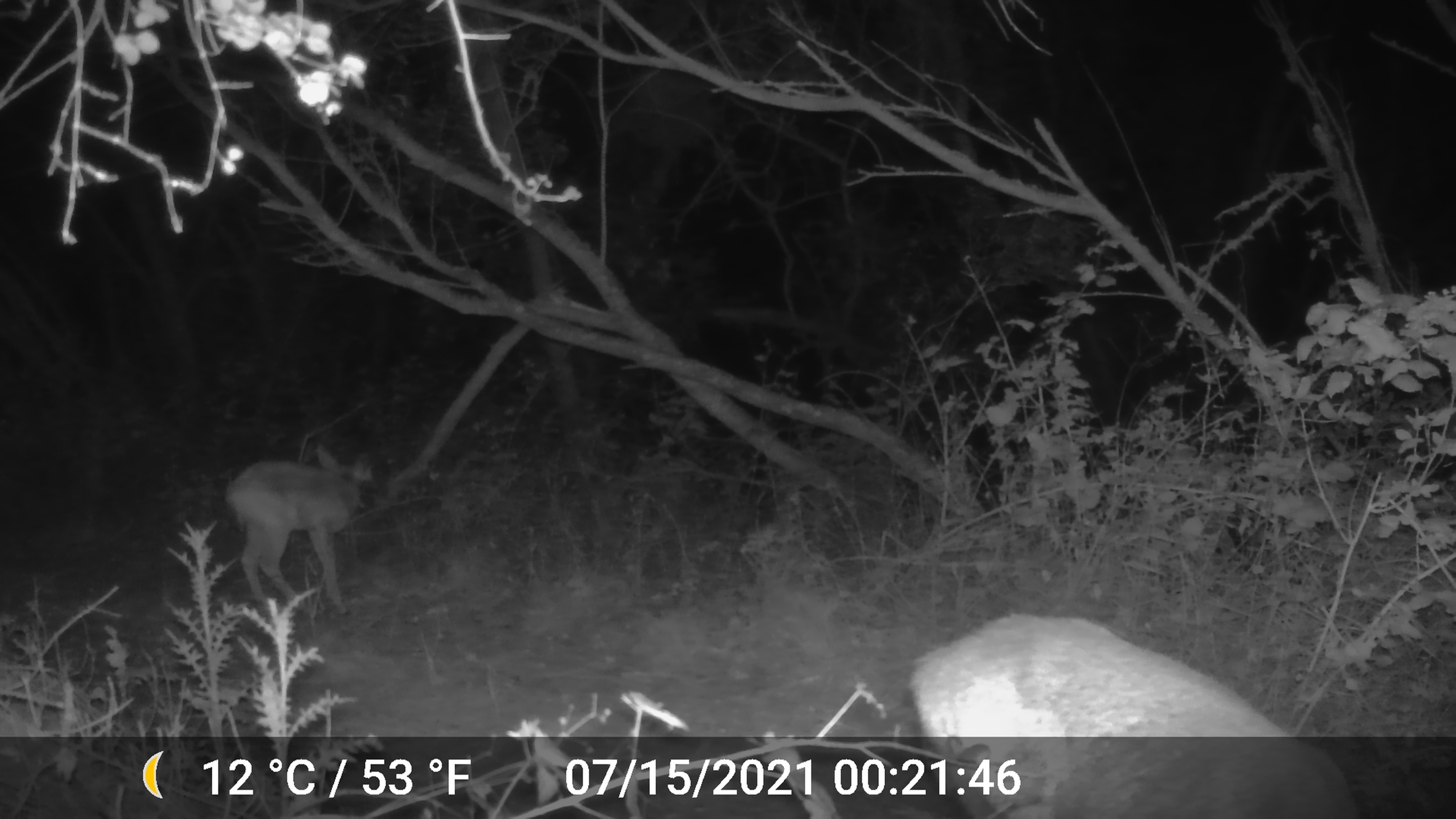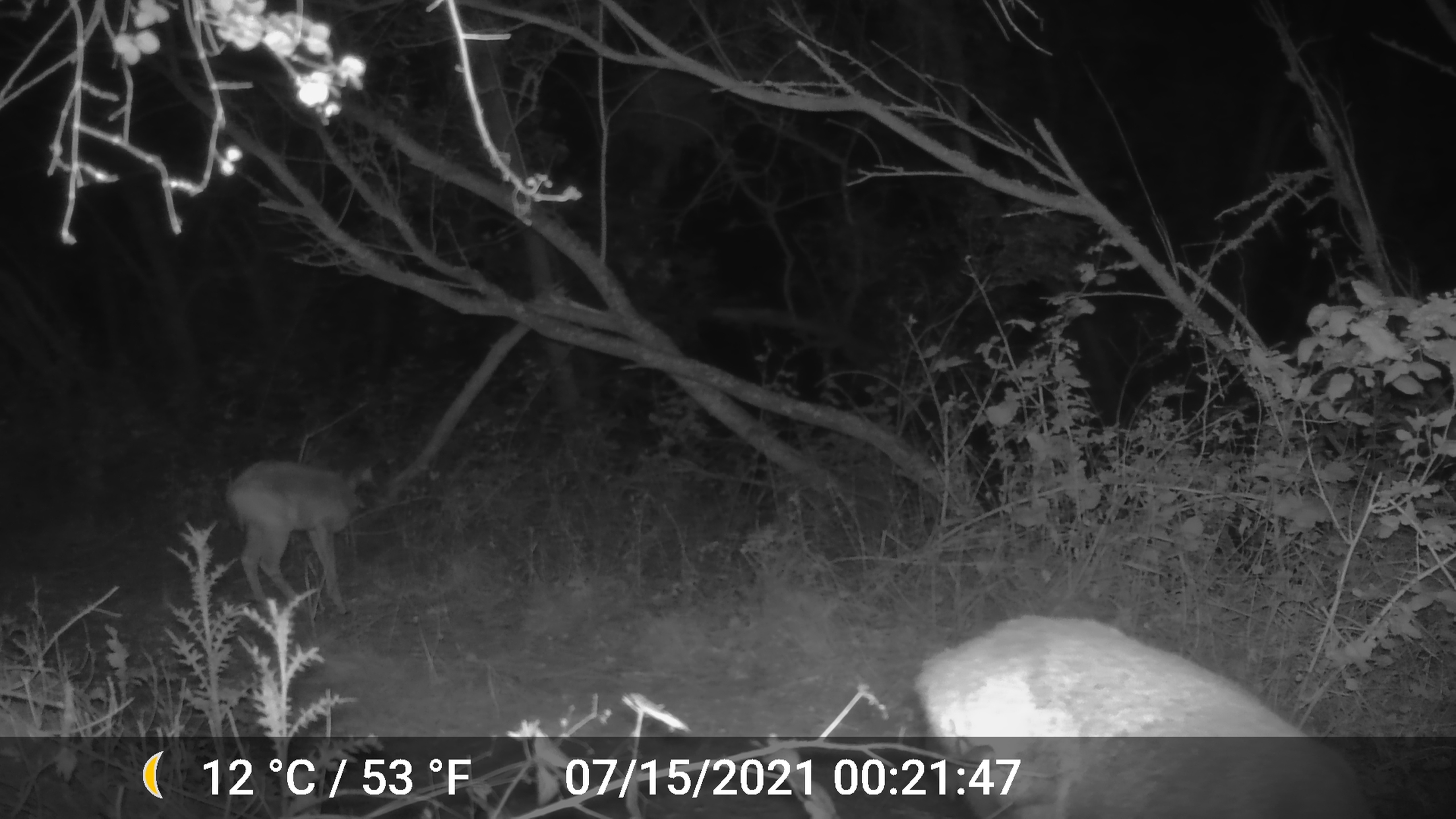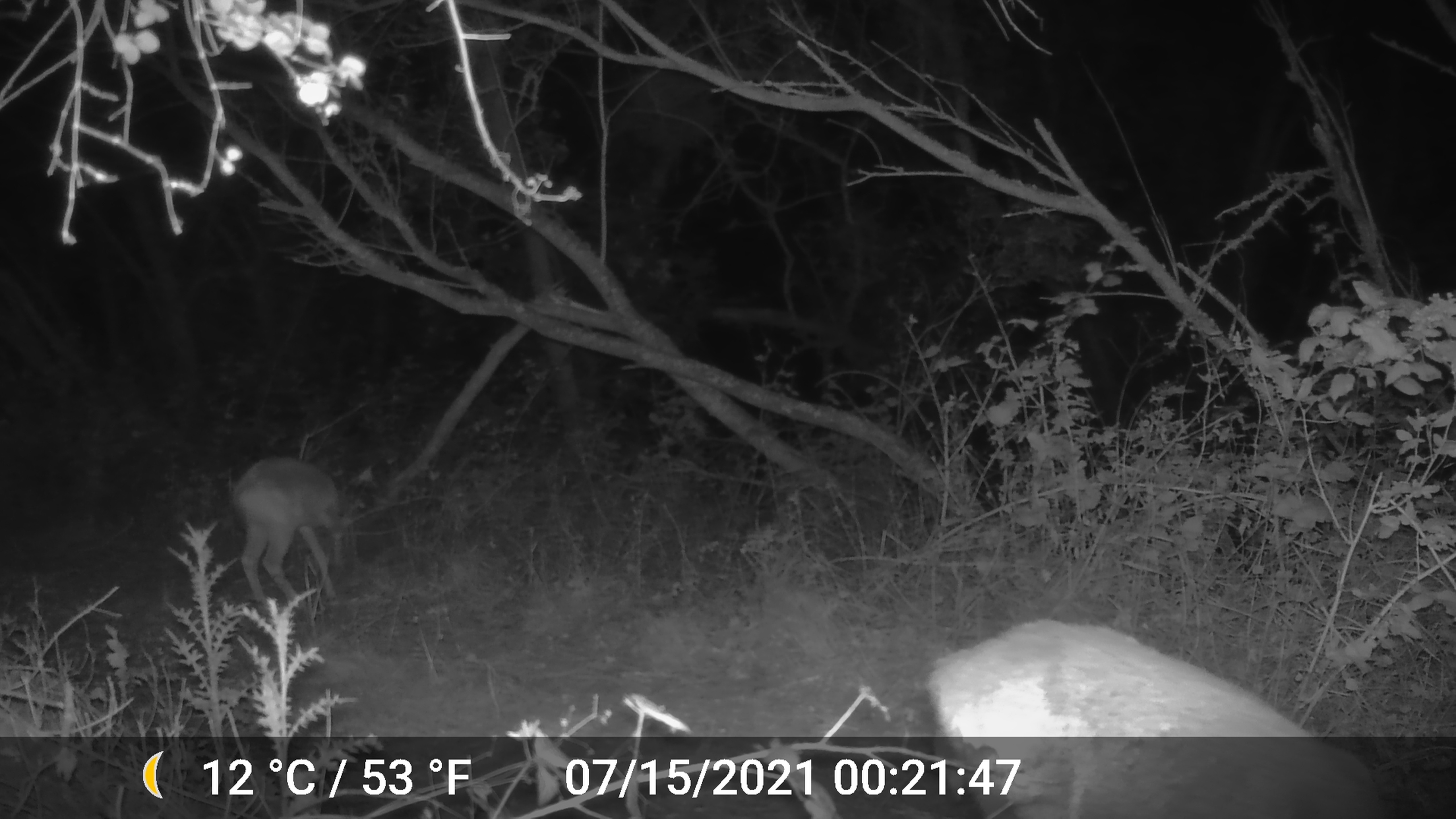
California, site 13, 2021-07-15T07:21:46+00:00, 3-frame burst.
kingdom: Animalia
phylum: Chordata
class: Mammalia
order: Artiodactyla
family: Cervidae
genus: Odocoileus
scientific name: Odocoileus hemionus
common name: mule deer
Mule deer (Odocoileus hemionus).